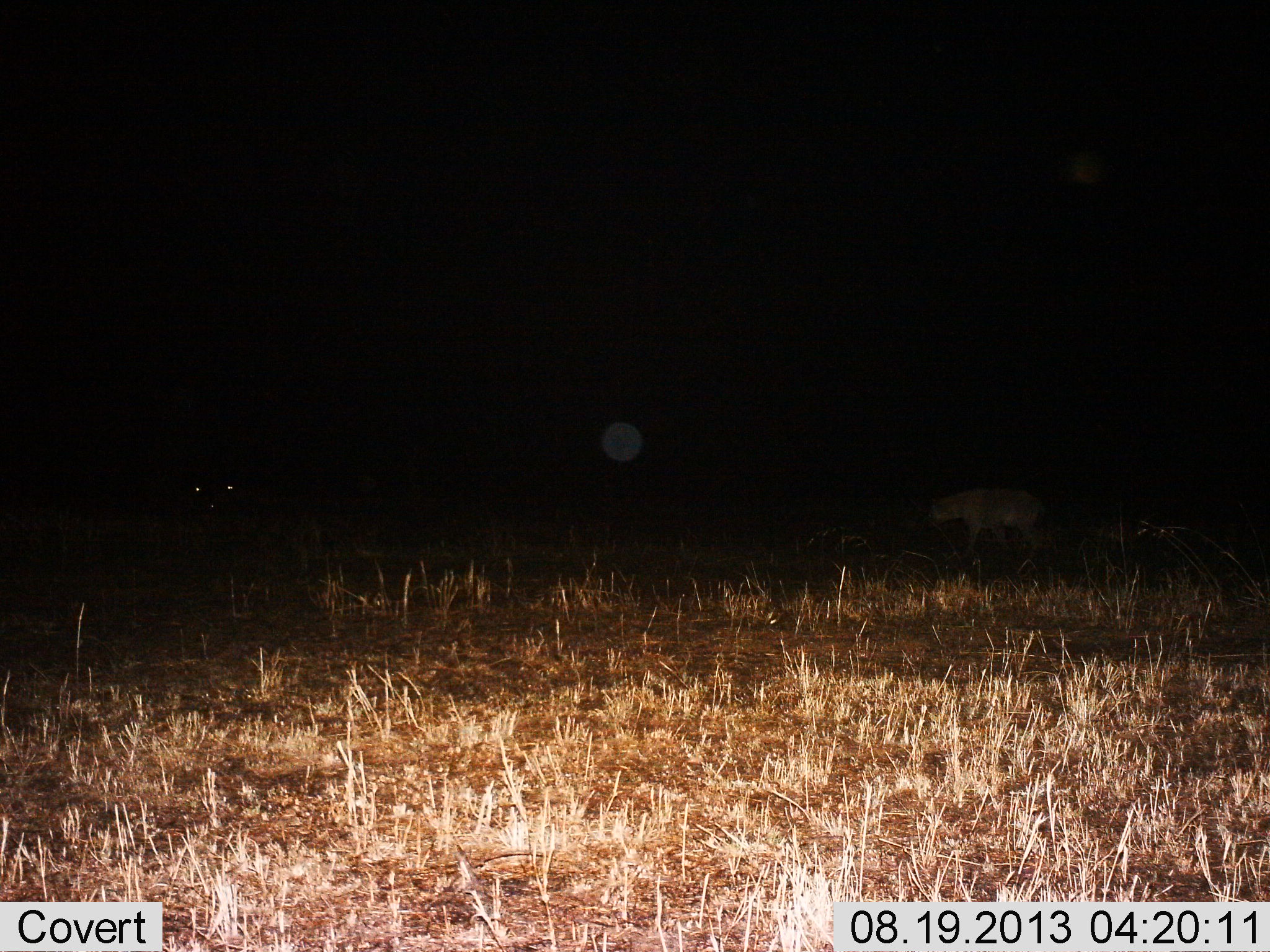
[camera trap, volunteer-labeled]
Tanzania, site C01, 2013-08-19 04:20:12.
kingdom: Animalia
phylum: Chordata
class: Mammalia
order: Carnivora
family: Hyaenidae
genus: Crocuta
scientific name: Crocuta crocuta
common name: spotted hyena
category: hyenaspotted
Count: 1.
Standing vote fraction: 23%.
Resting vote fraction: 0%.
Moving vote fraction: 82%.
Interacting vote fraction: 0%.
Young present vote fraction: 0%.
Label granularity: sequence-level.